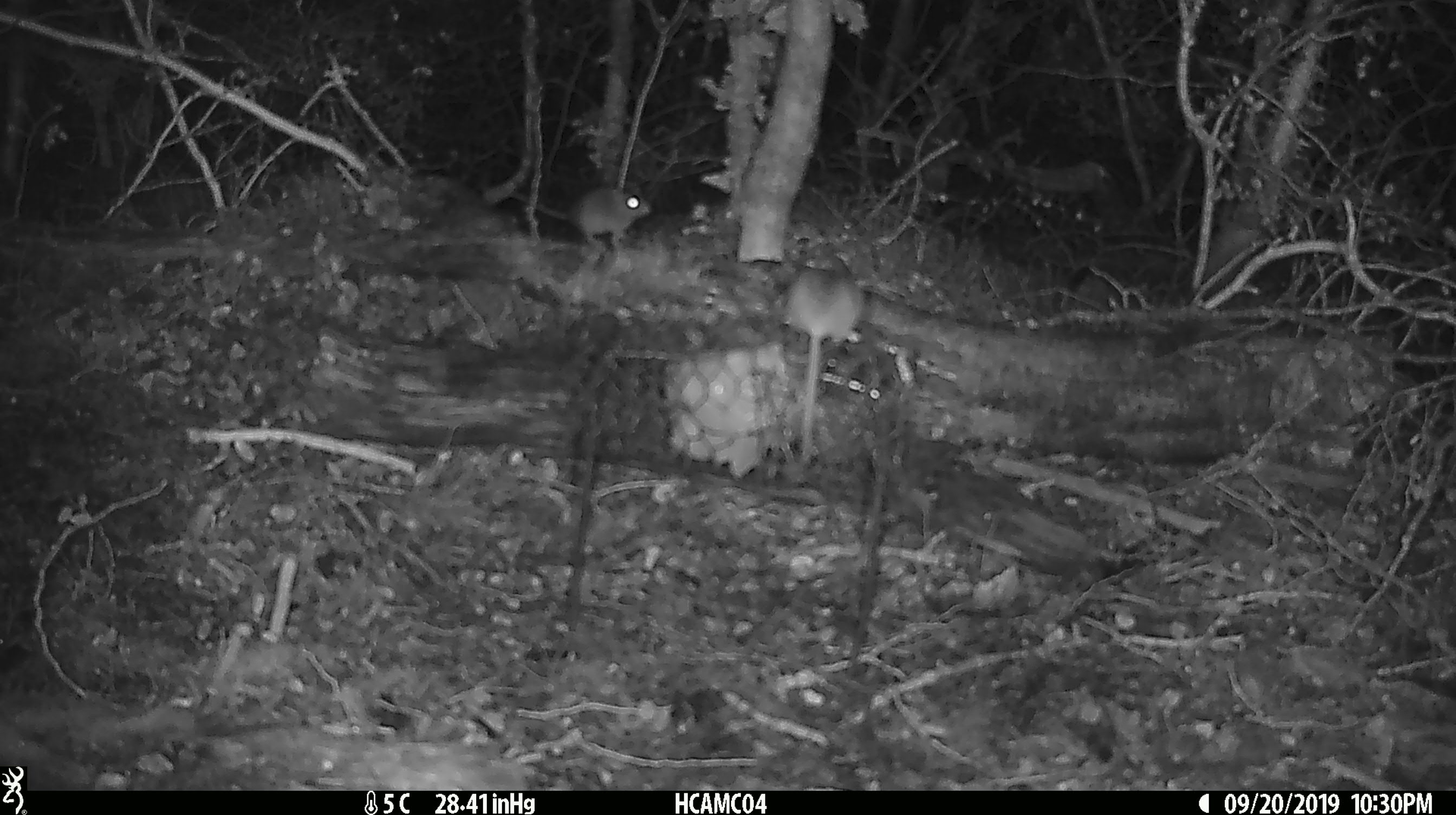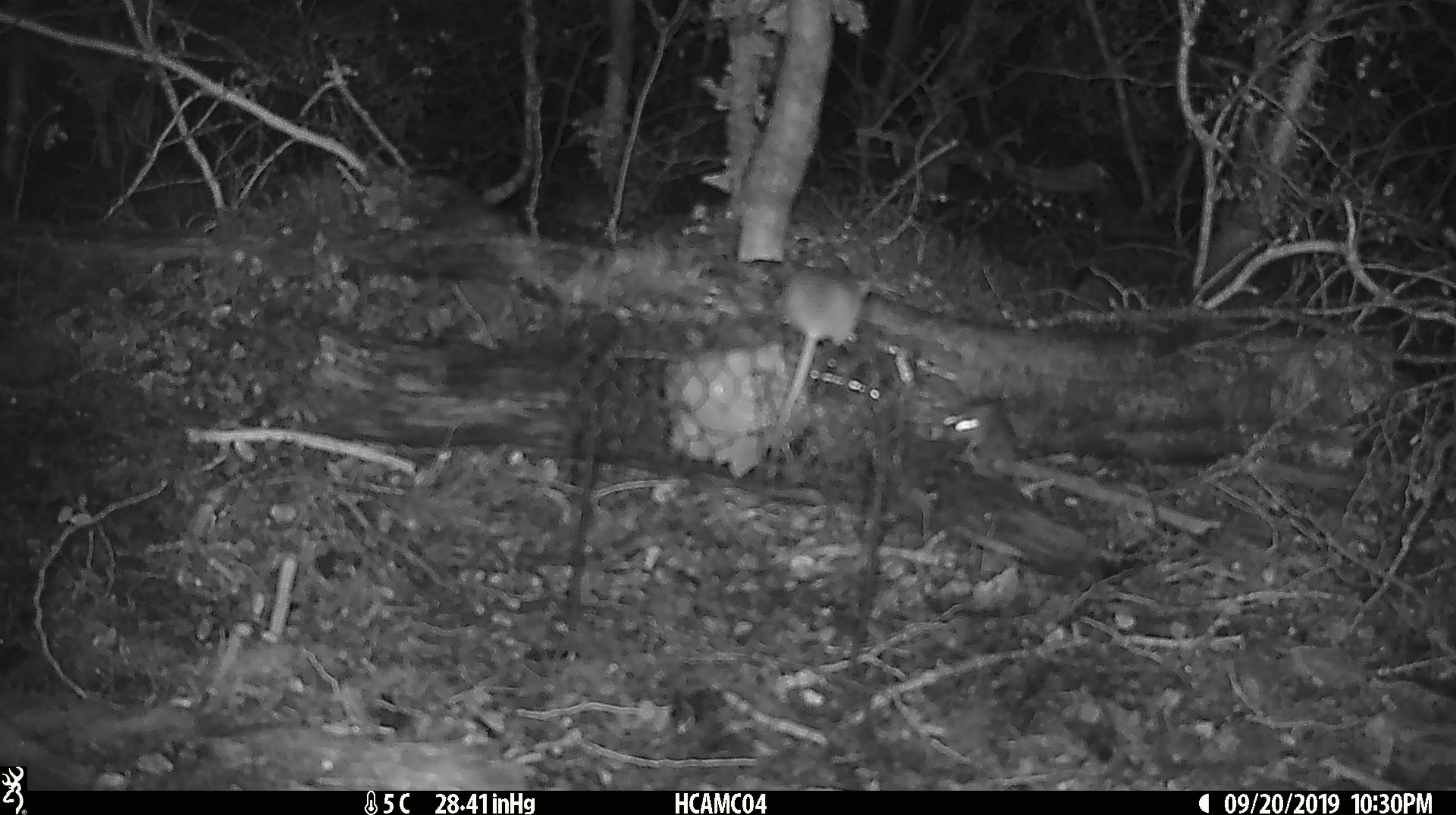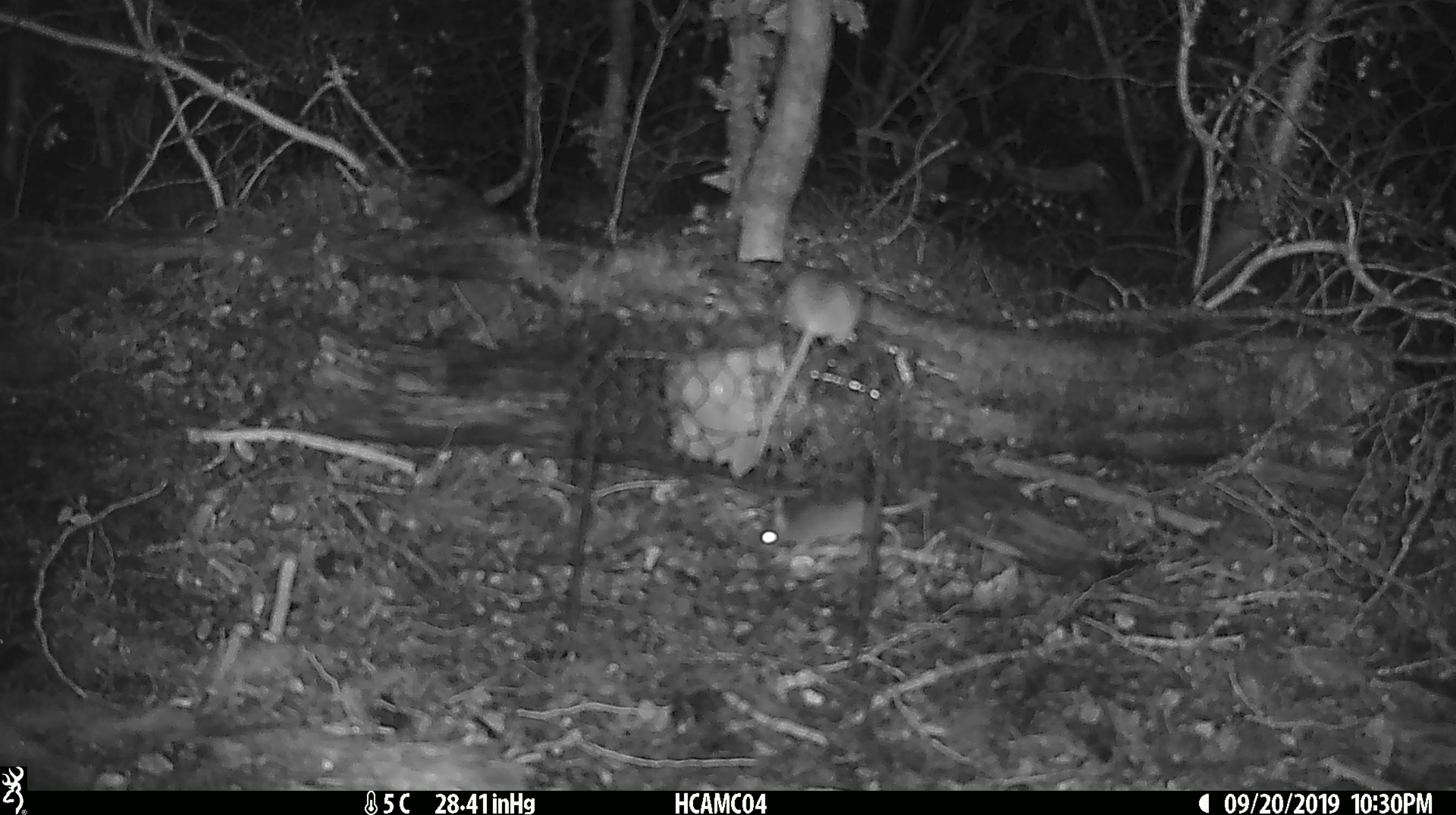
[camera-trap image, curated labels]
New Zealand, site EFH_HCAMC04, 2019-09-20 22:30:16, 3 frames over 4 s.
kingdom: Animalia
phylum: Chordata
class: Mammalia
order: Rodentia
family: Muridae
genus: Mus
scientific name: Mus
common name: mouse